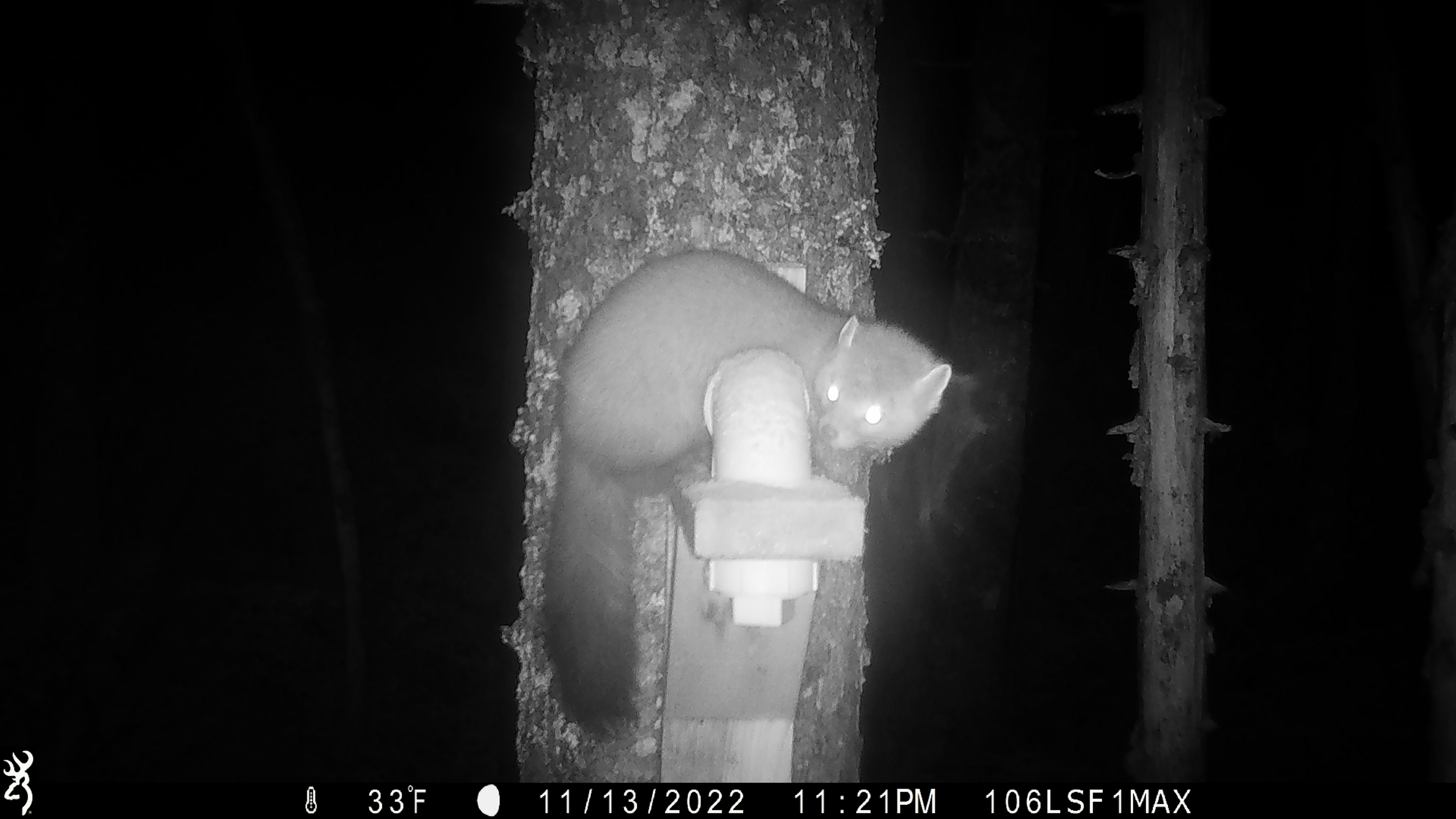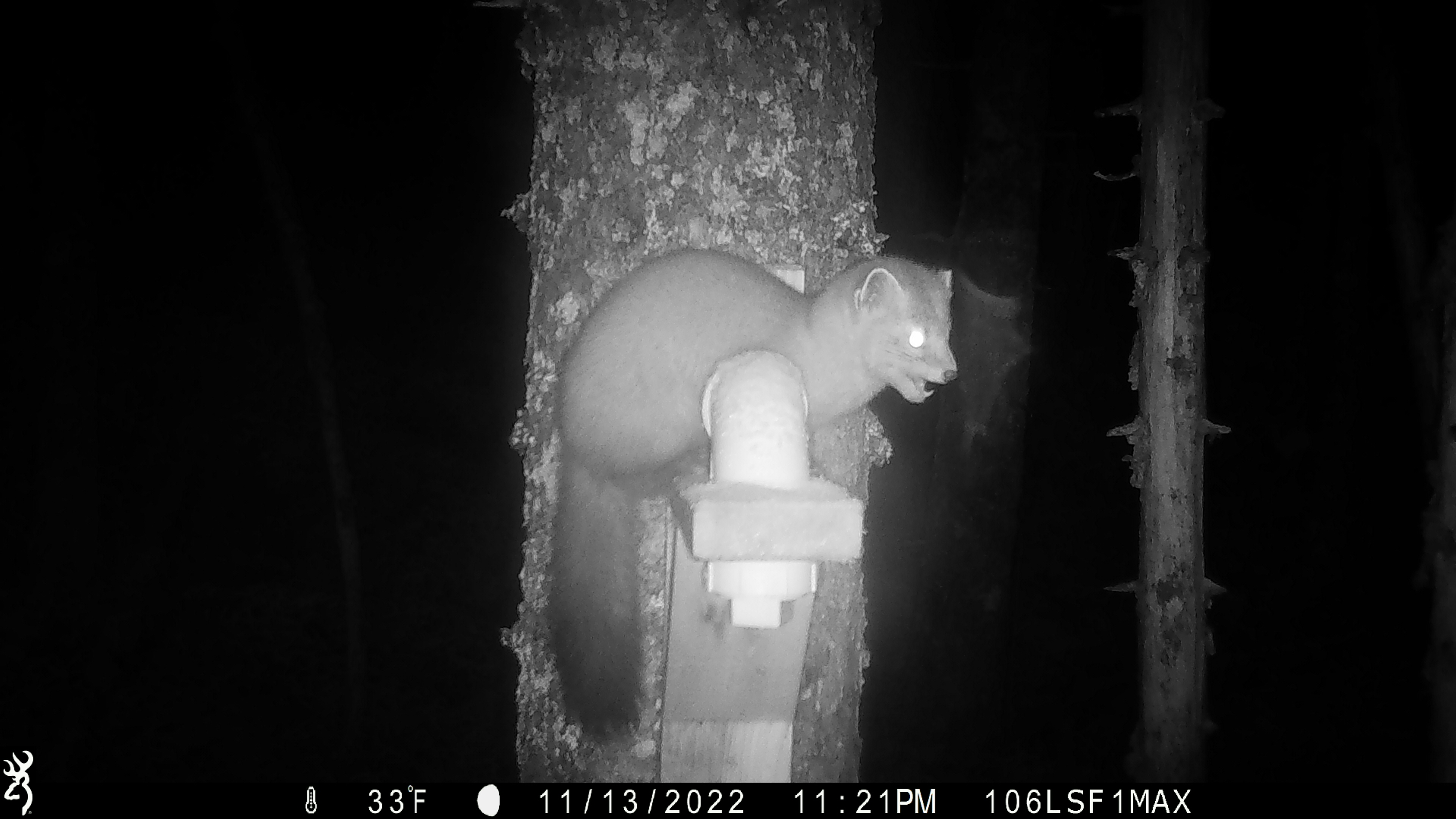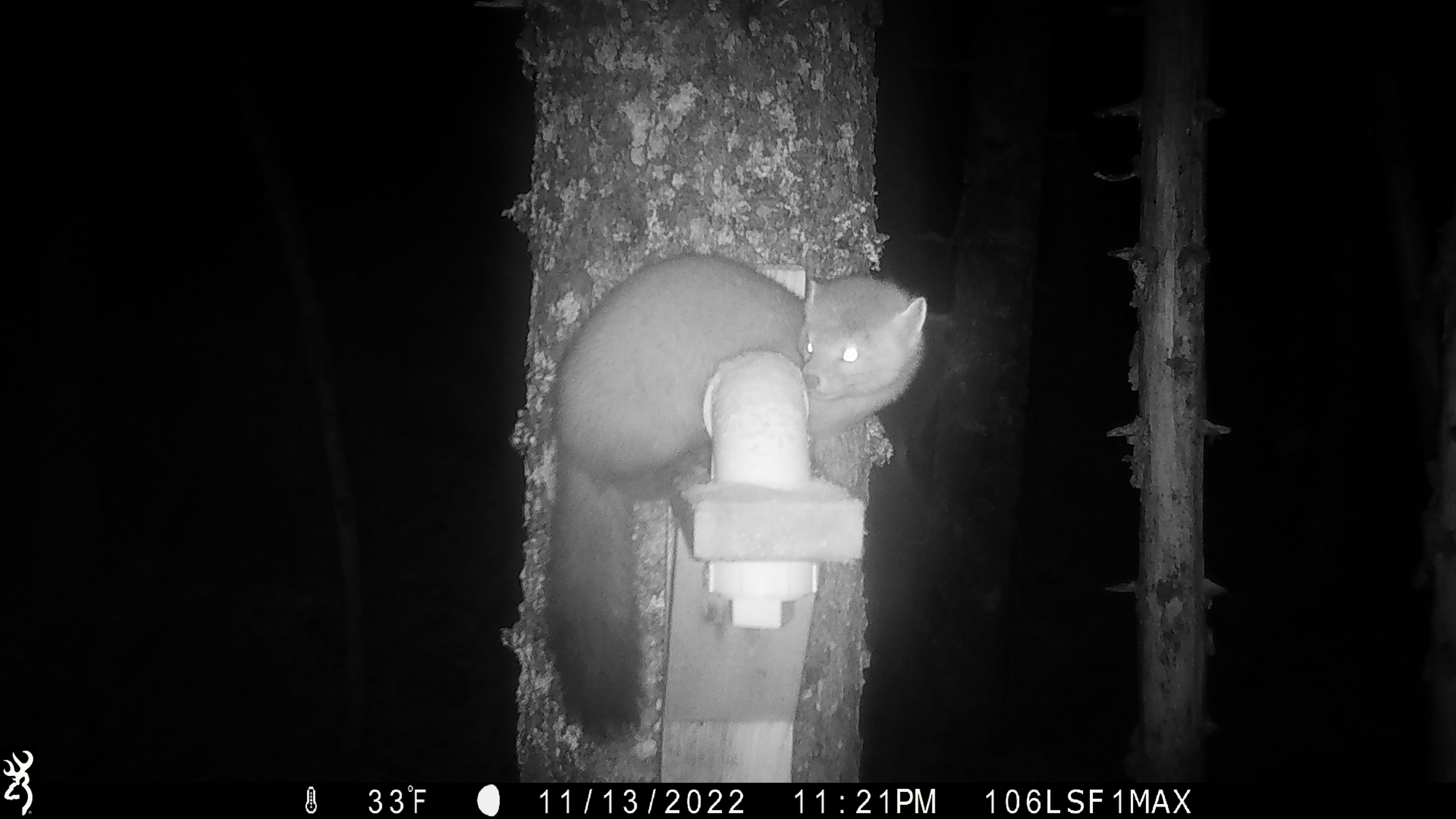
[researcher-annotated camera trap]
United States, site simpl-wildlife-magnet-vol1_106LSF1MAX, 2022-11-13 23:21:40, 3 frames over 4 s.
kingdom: Animalia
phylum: Chordata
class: Mammalia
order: Carnivora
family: Mustelidae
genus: Martes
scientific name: Martes americana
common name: american marten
American marten (Martes americana).